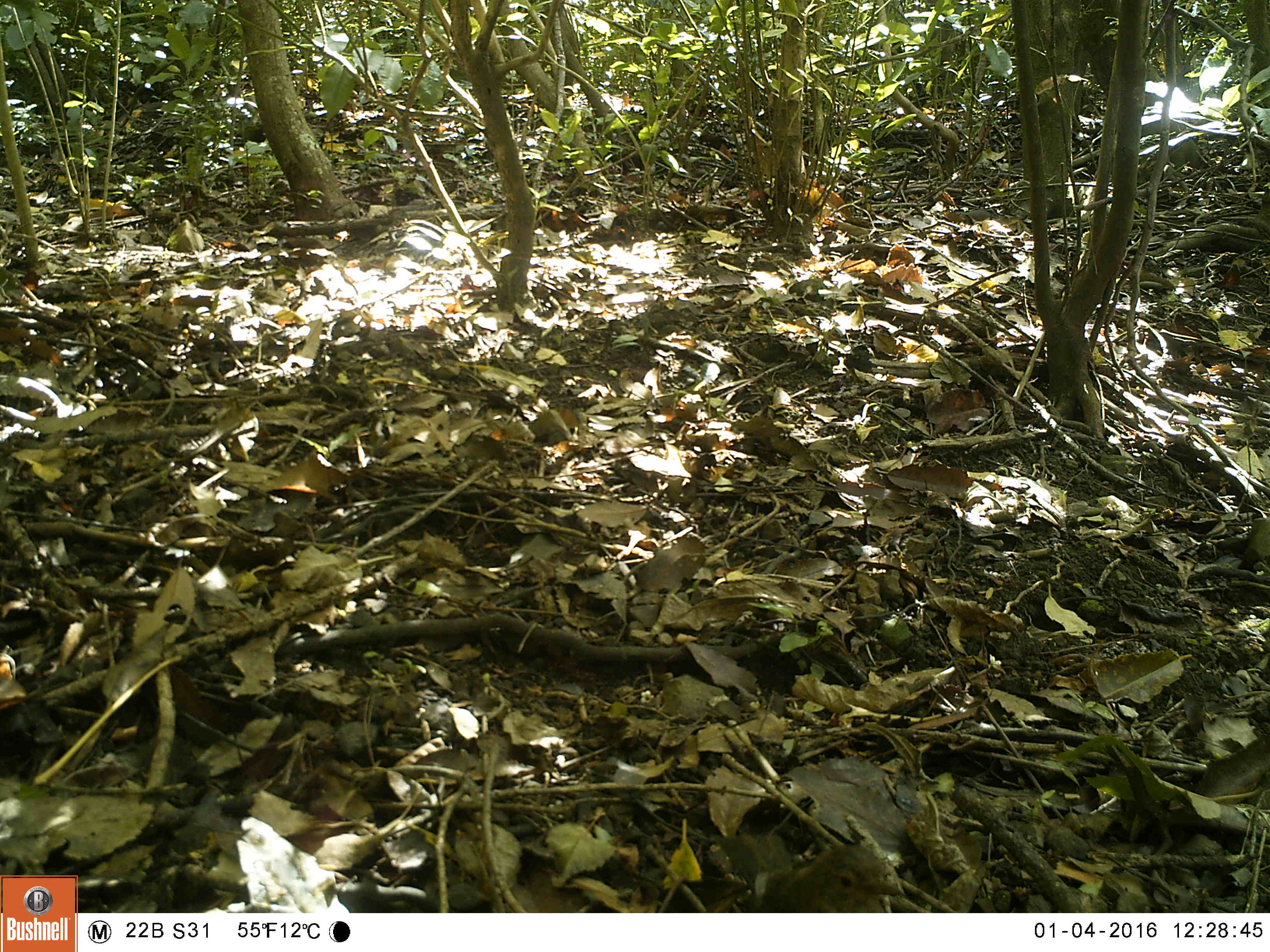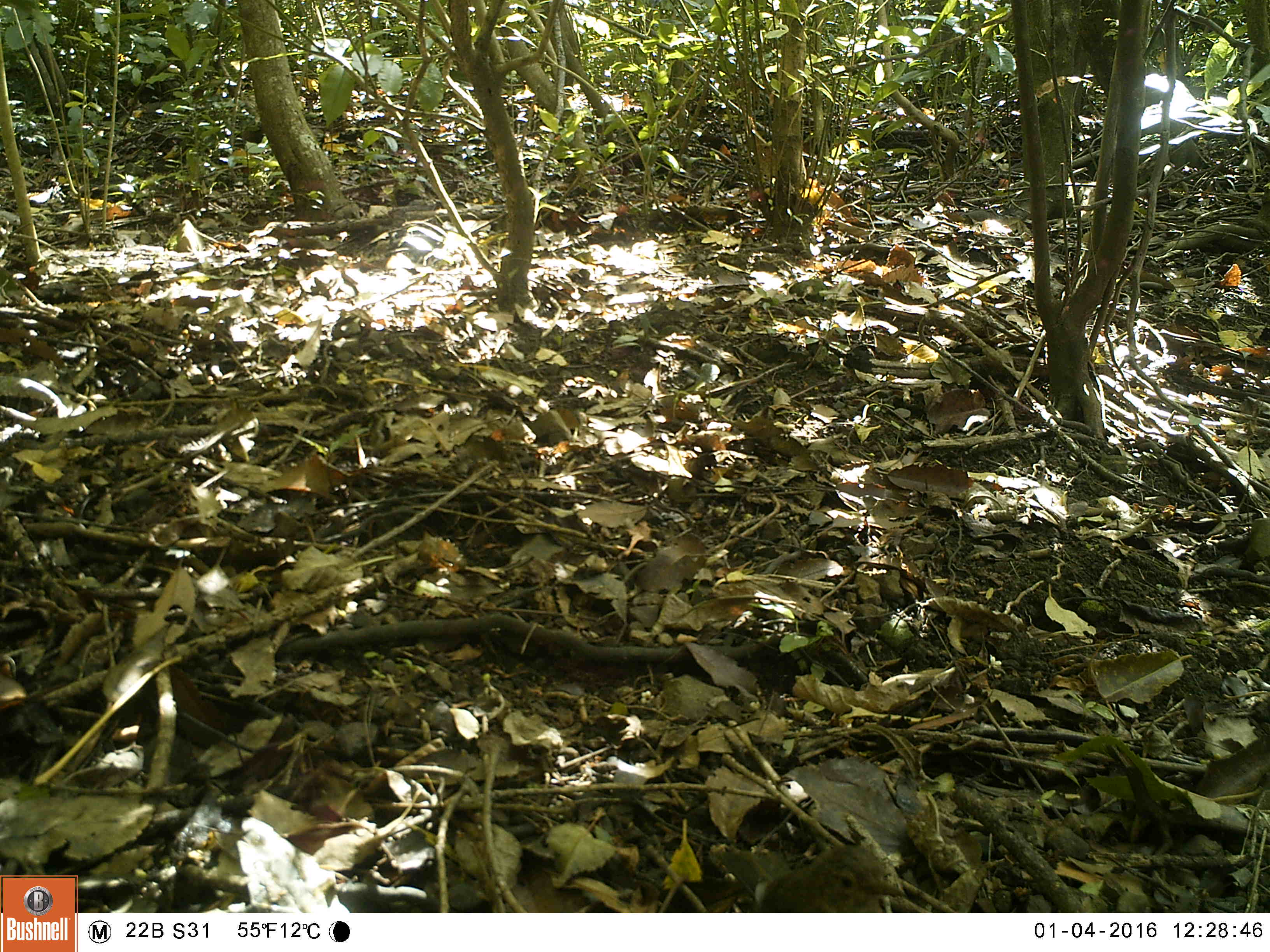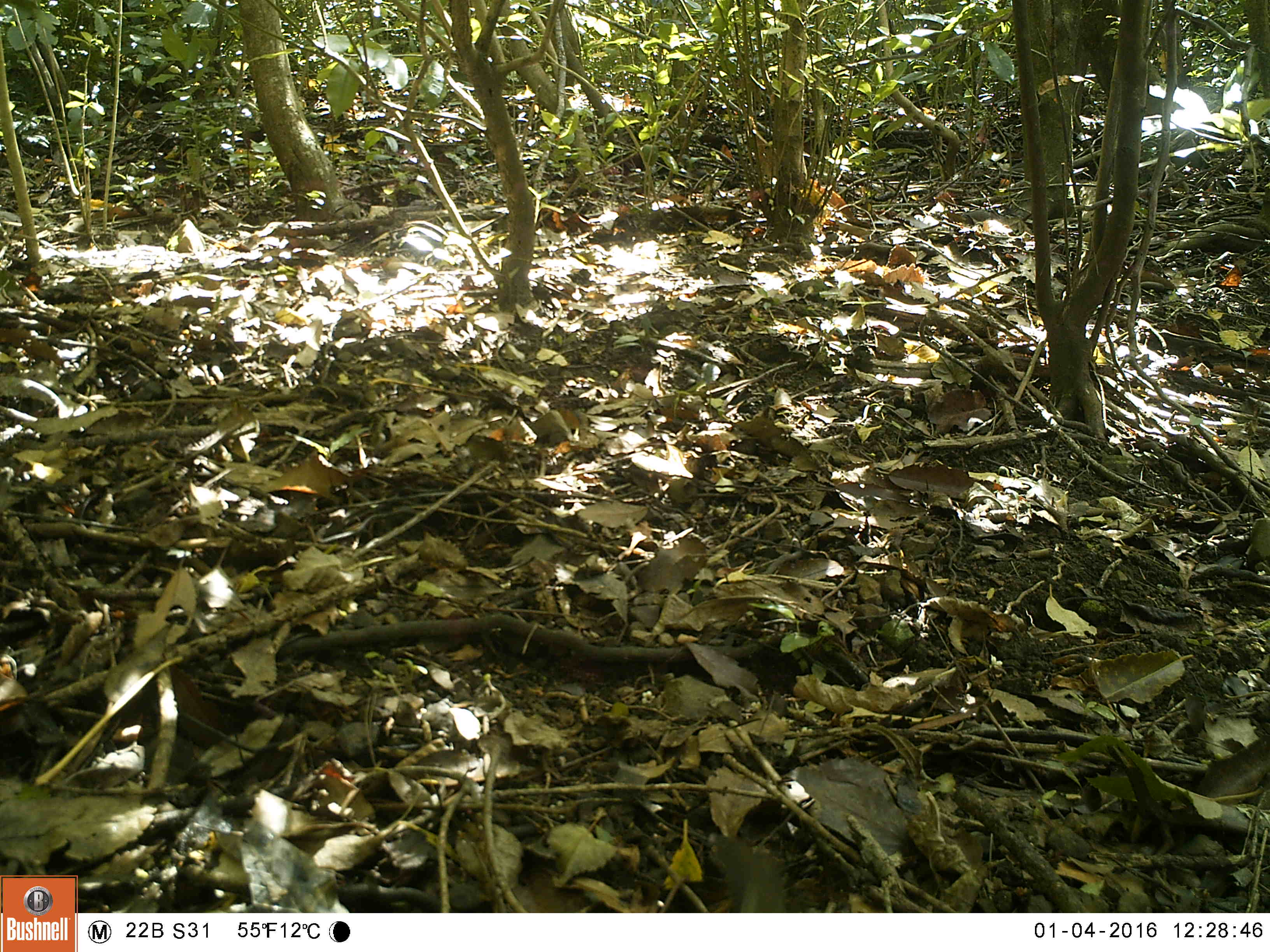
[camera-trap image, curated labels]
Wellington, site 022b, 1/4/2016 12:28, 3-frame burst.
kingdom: Animalia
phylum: Chordata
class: Aves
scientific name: Aves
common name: bird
Bird (Aves).